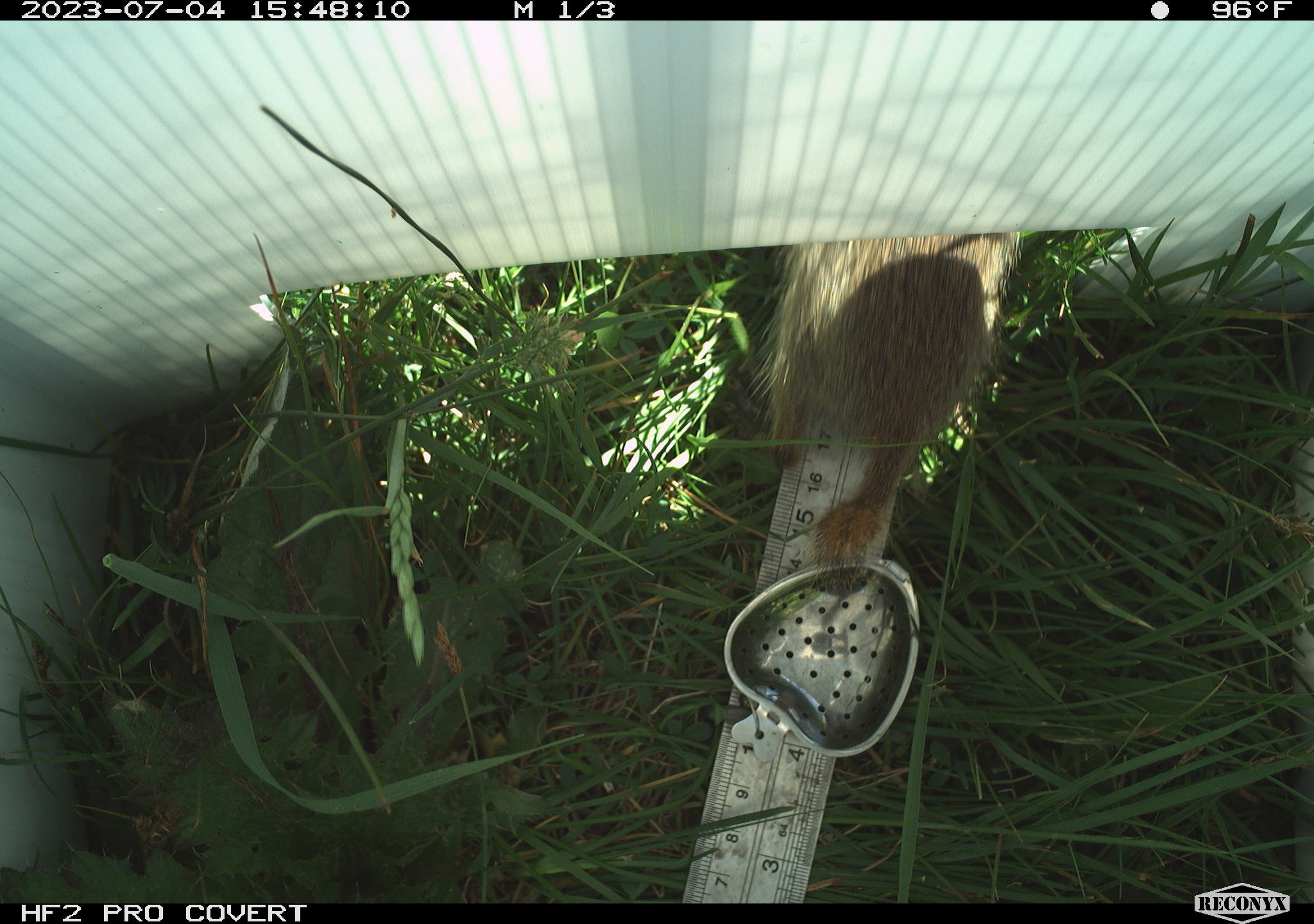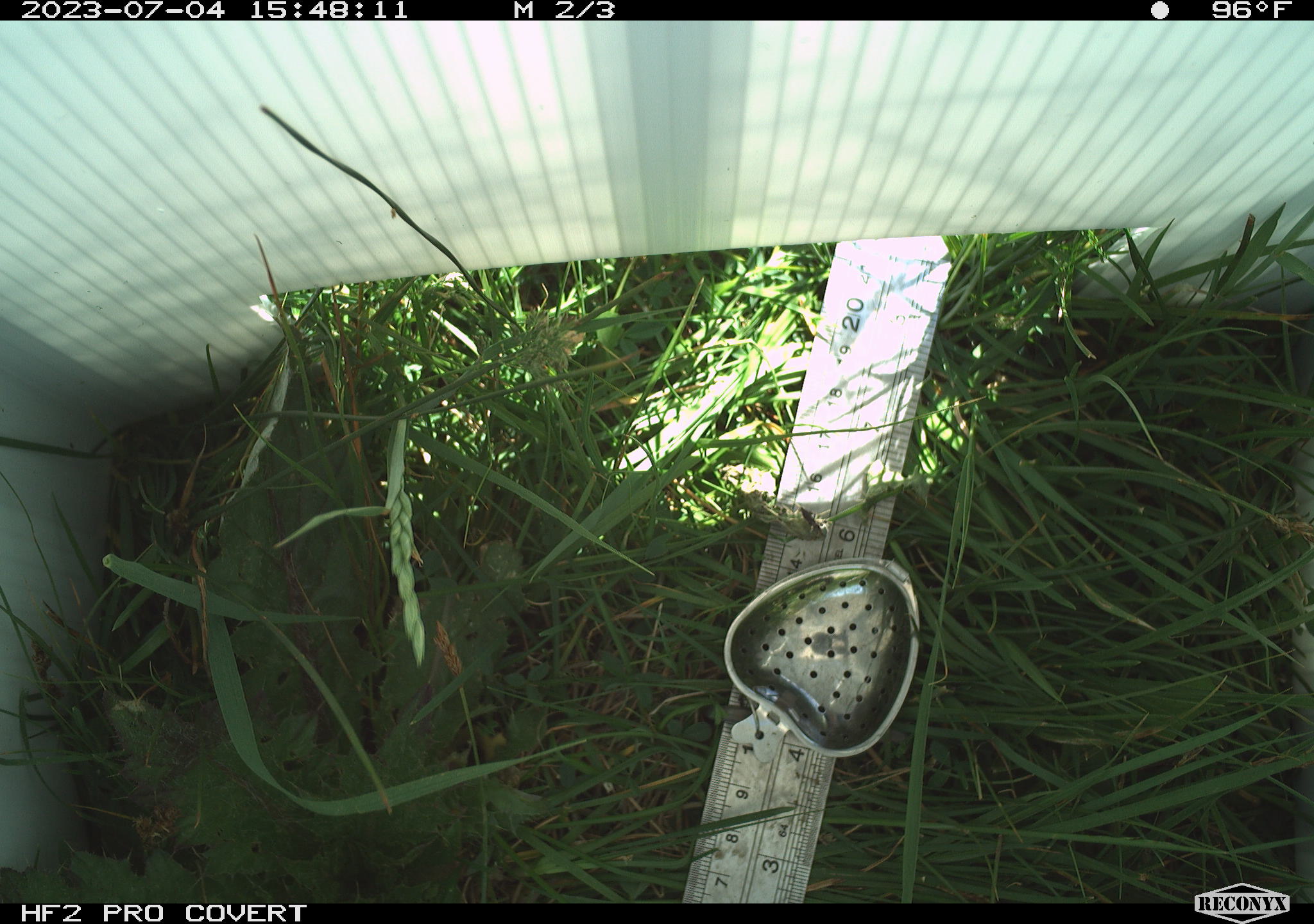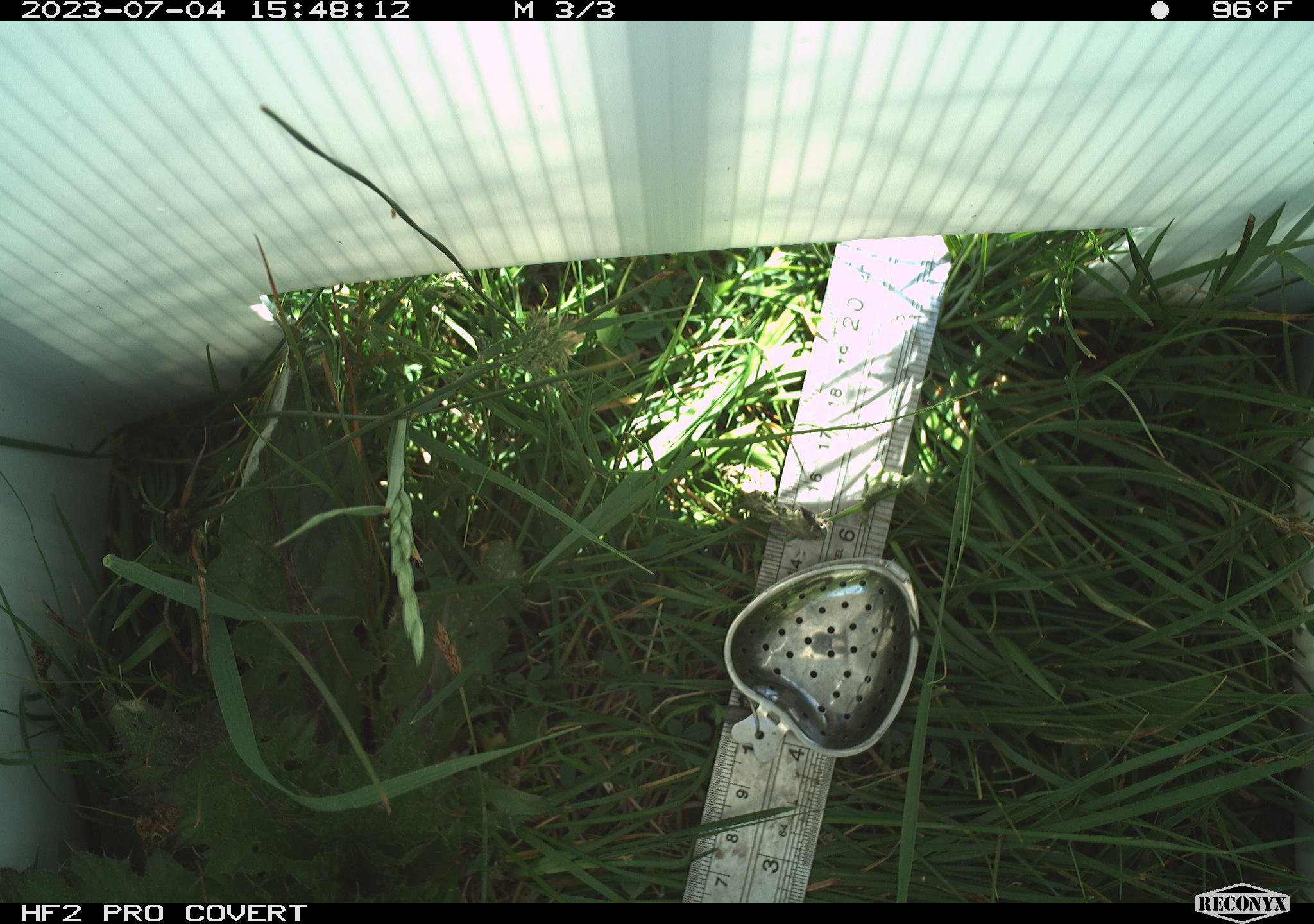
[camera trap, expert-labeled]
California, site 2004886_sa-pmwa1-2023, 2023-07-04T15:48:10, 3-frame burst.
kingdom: Animalia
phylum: Chordata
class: Mammalia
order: Rodentia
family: Sciuridae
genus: Urocitellus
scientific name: Urocitellus beldingi beldingi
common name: belding's ground squirrel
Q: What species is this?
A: Belding's ground squirrel (Urocitellus beldingi beldingi).